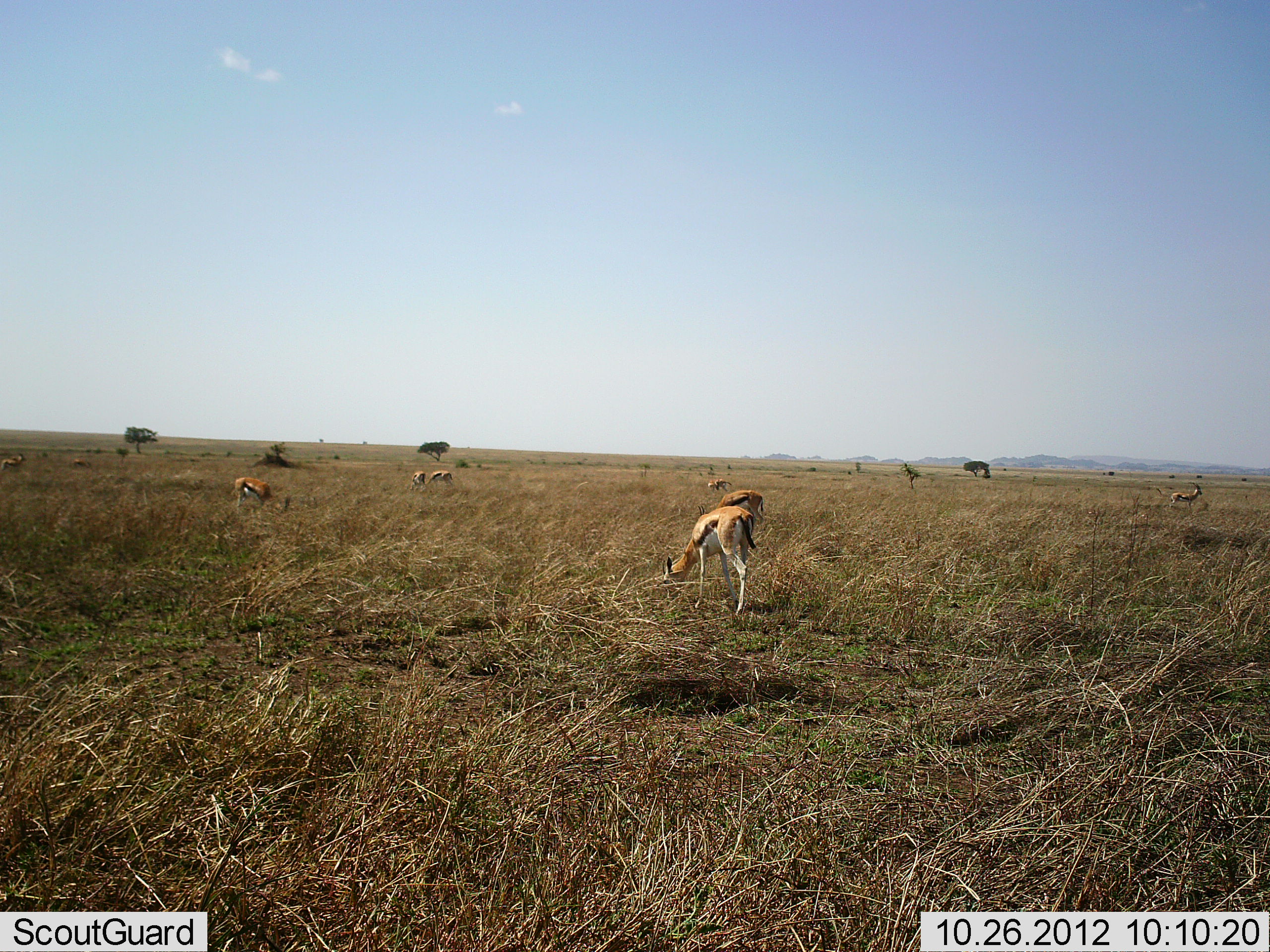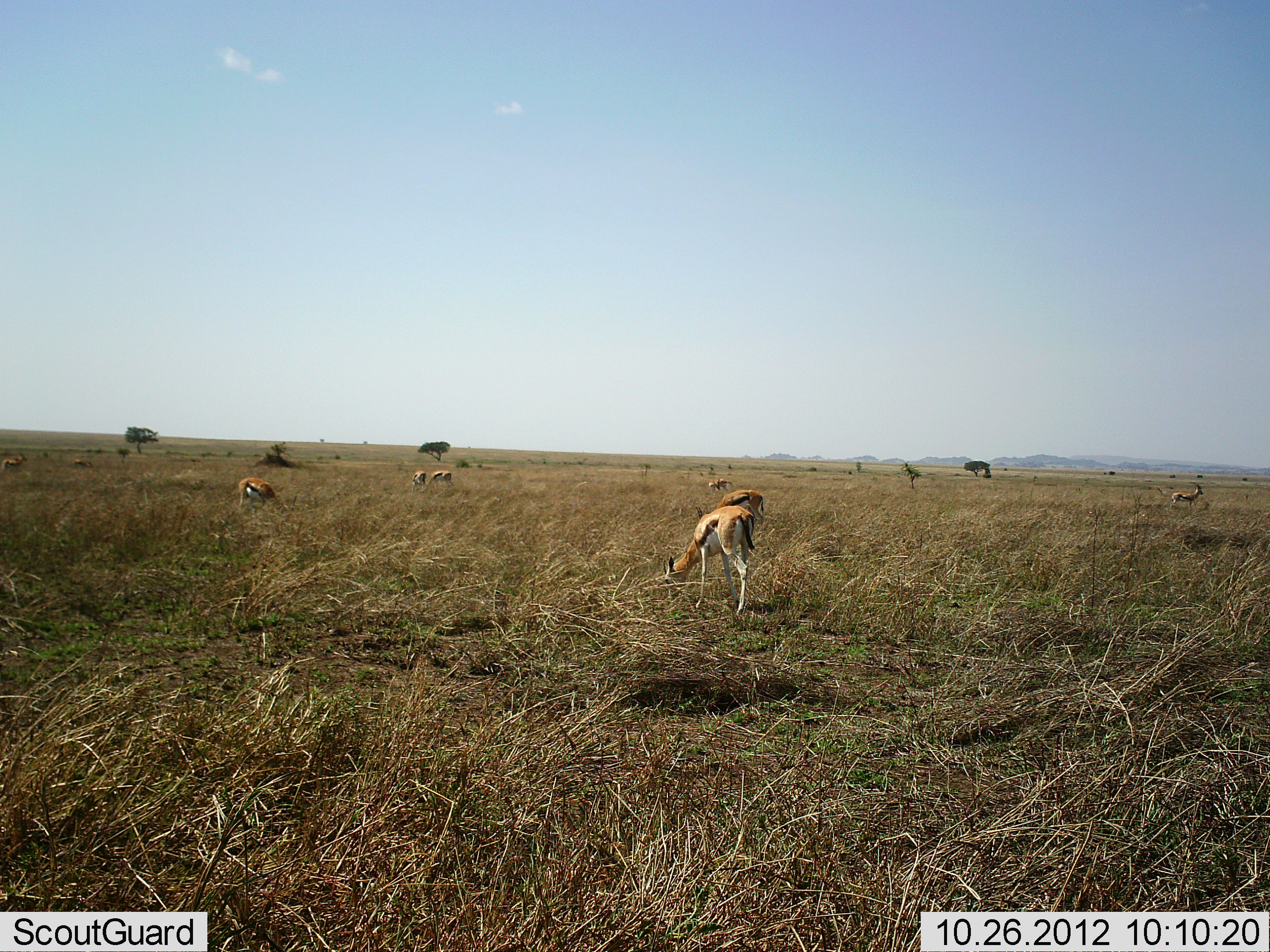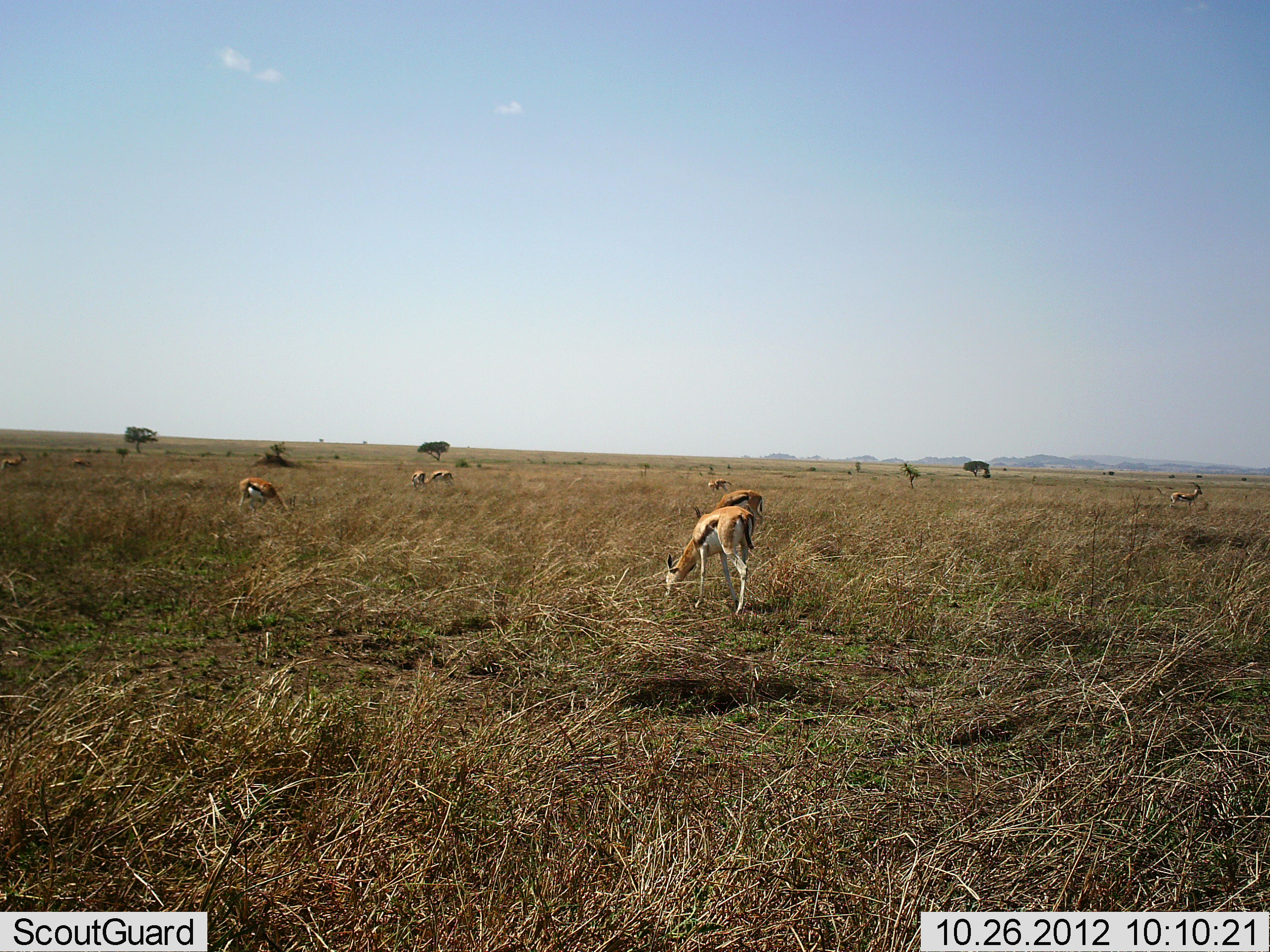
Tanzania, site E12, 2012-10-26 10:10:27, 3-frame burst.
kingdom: Animalia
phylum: Chordata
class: Mammalia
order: Artiodactyla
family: Bovidae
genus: Eudorcas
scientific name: Eudorcas thomsonii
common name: thomson's gazelle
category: gazellethomsons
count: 8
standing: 70%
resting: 10%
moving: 0%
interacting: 0%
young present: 0%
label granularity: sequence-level